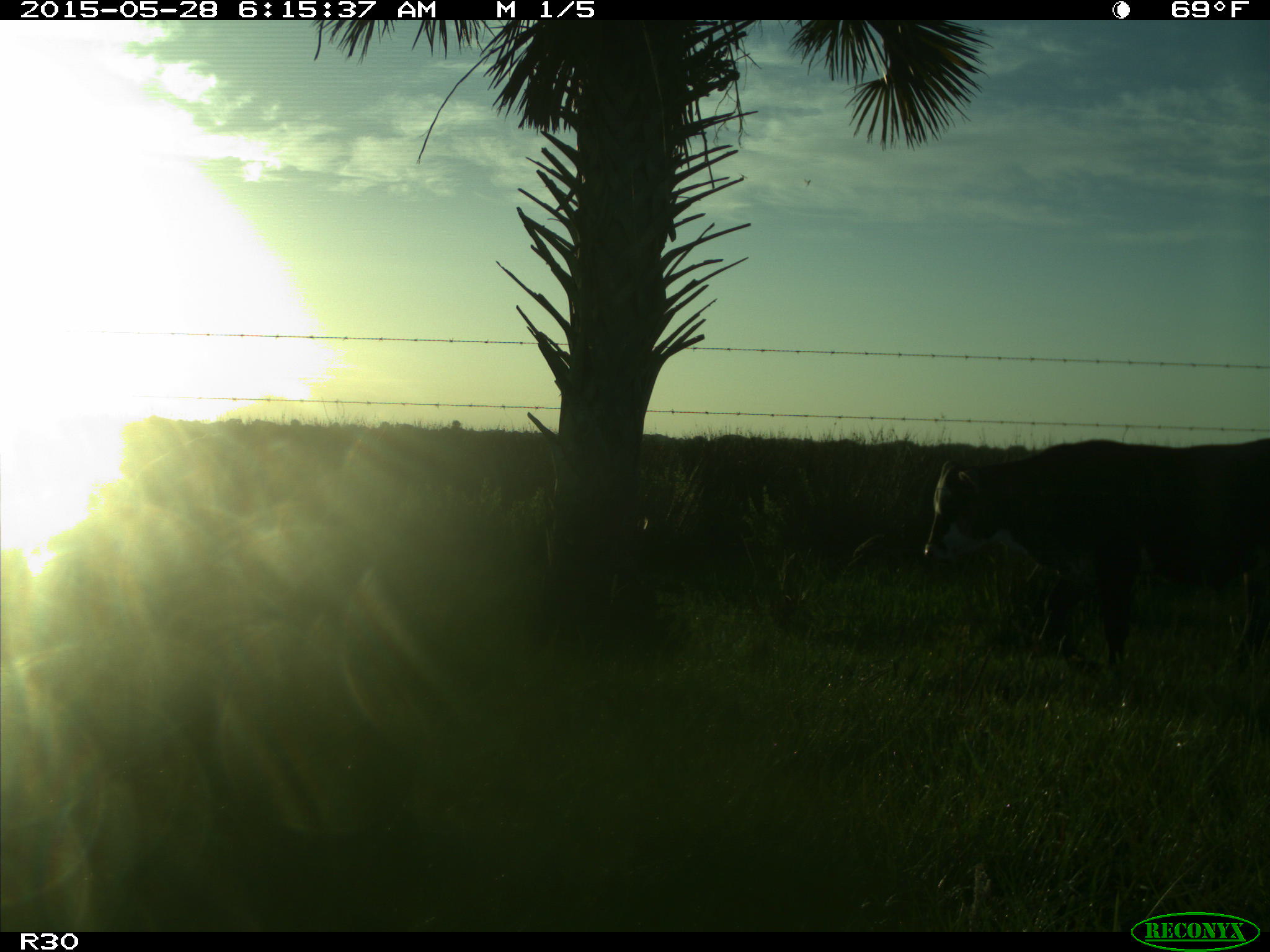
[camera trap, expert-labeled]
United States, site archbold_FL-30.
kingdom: Animalia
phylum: Chordata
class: Mammalia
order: Artiodactyla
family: Bovidae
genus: Bos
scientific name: Bos taurus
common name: domestic cow